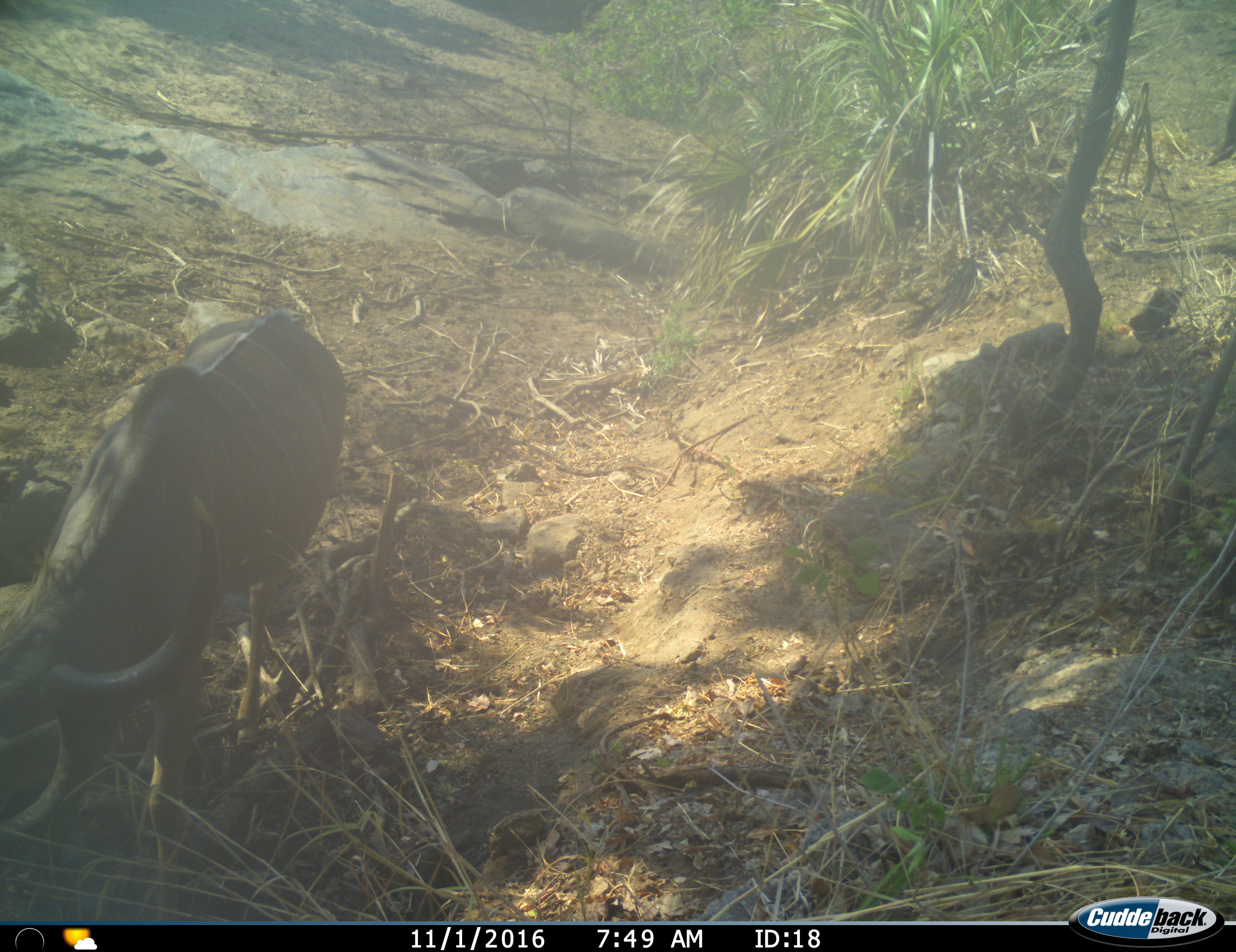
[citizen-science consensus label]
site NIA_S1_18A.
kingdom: Animalia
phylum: Chordata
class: Mammalia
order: Artiodactyla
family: Bovidae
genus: Syncerus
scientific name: Syncerus caffer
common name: african buffalo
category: buffalo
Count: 1.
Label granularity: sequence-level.